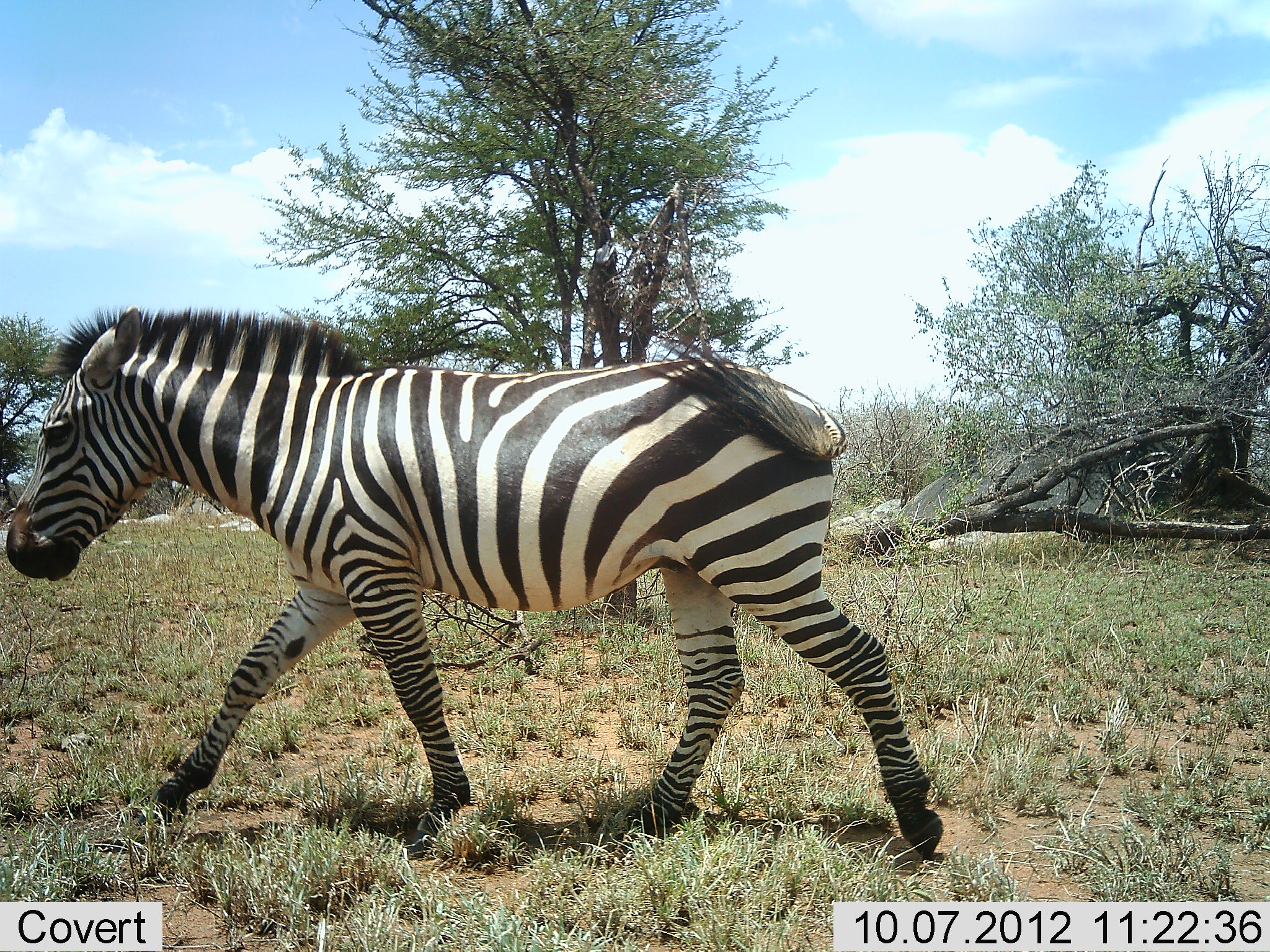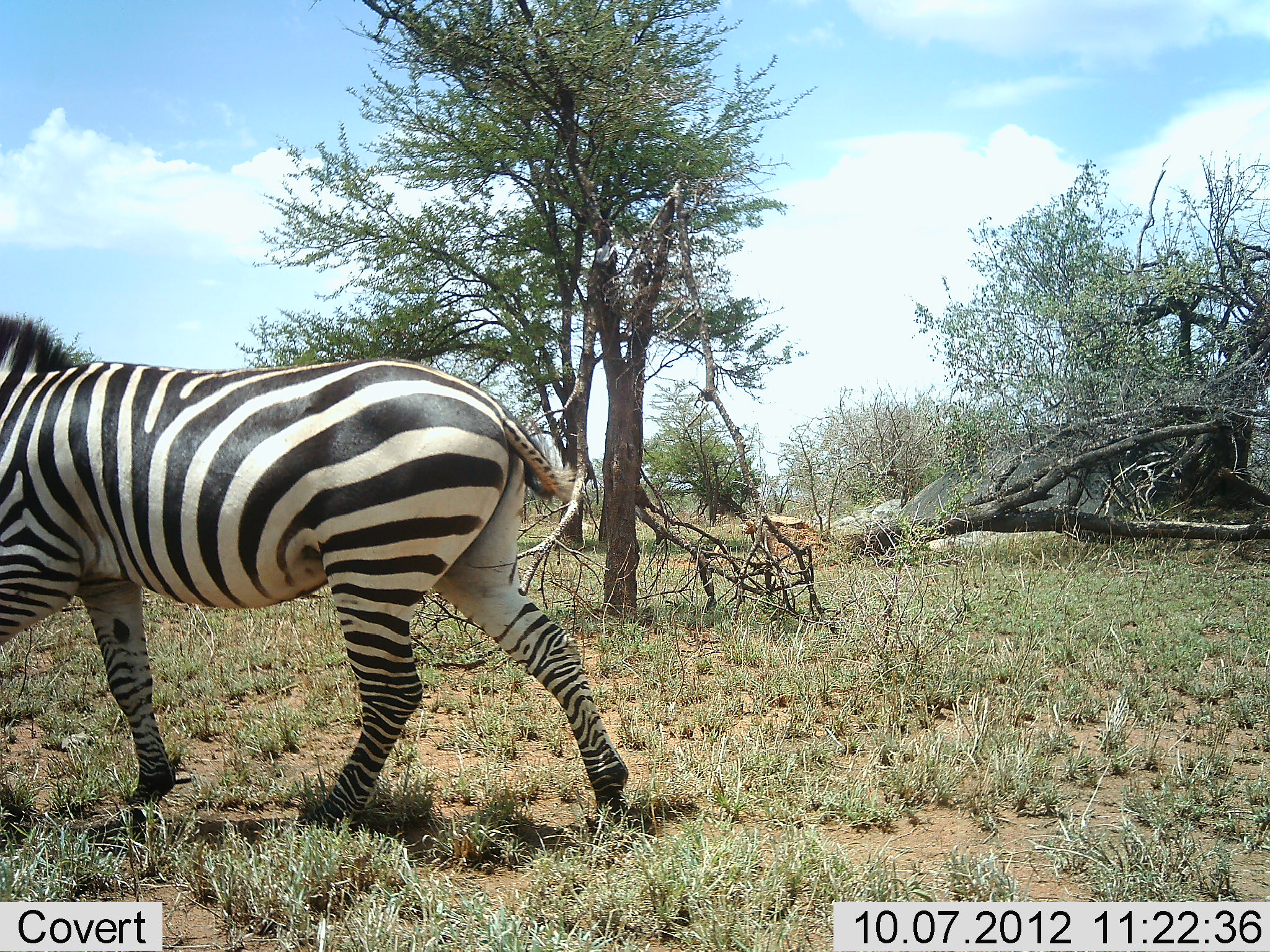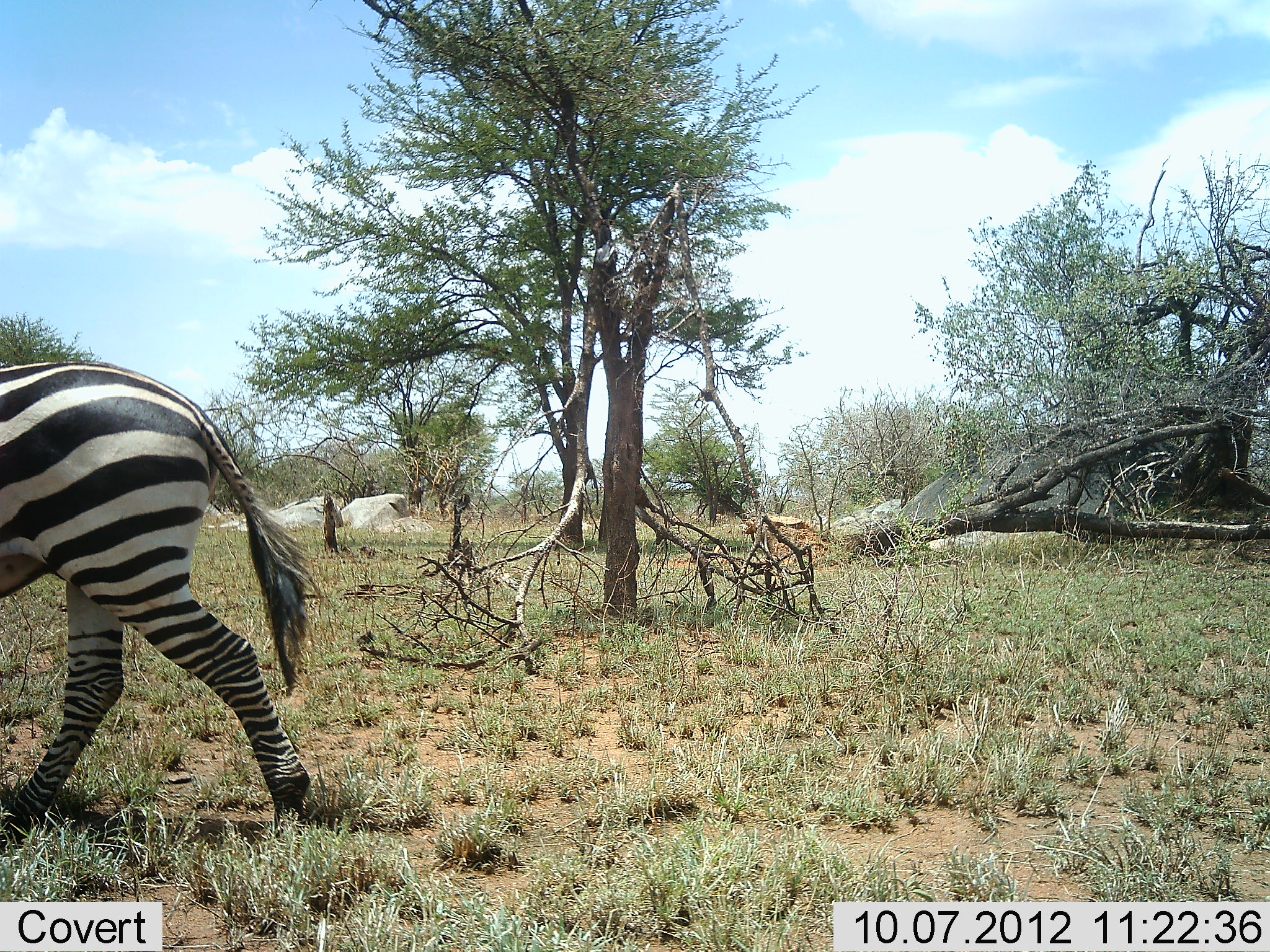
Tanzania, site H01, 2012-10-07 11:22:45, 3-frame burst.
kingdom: Animalia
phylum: Chordata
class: Mammalia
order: Perissodactyla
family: Equidae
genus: Equus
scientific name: Equus quagga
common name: plains zebra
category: zebra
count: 1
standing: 0%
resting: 0%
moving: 100%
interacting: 0%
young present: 0%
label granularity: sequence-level